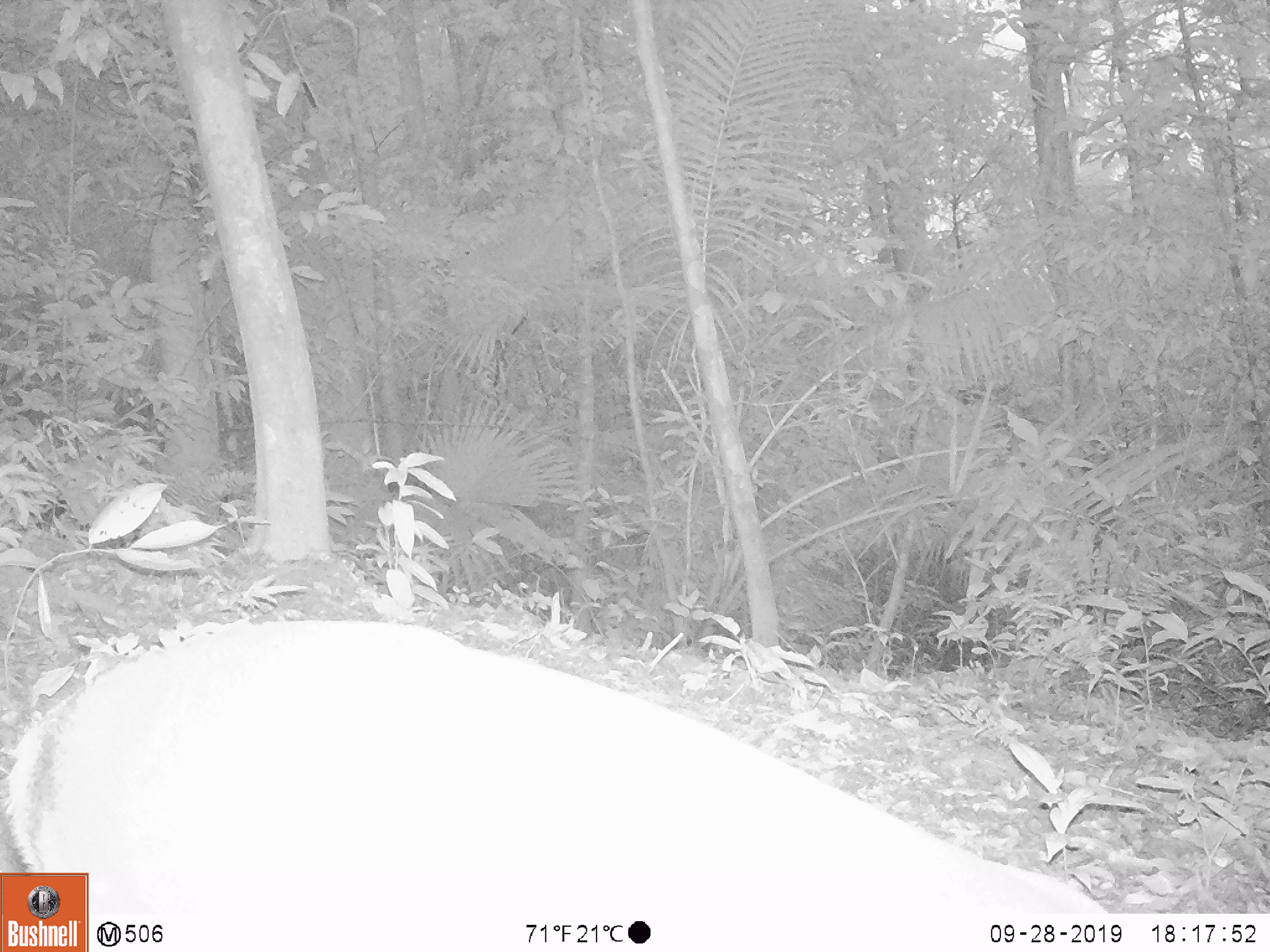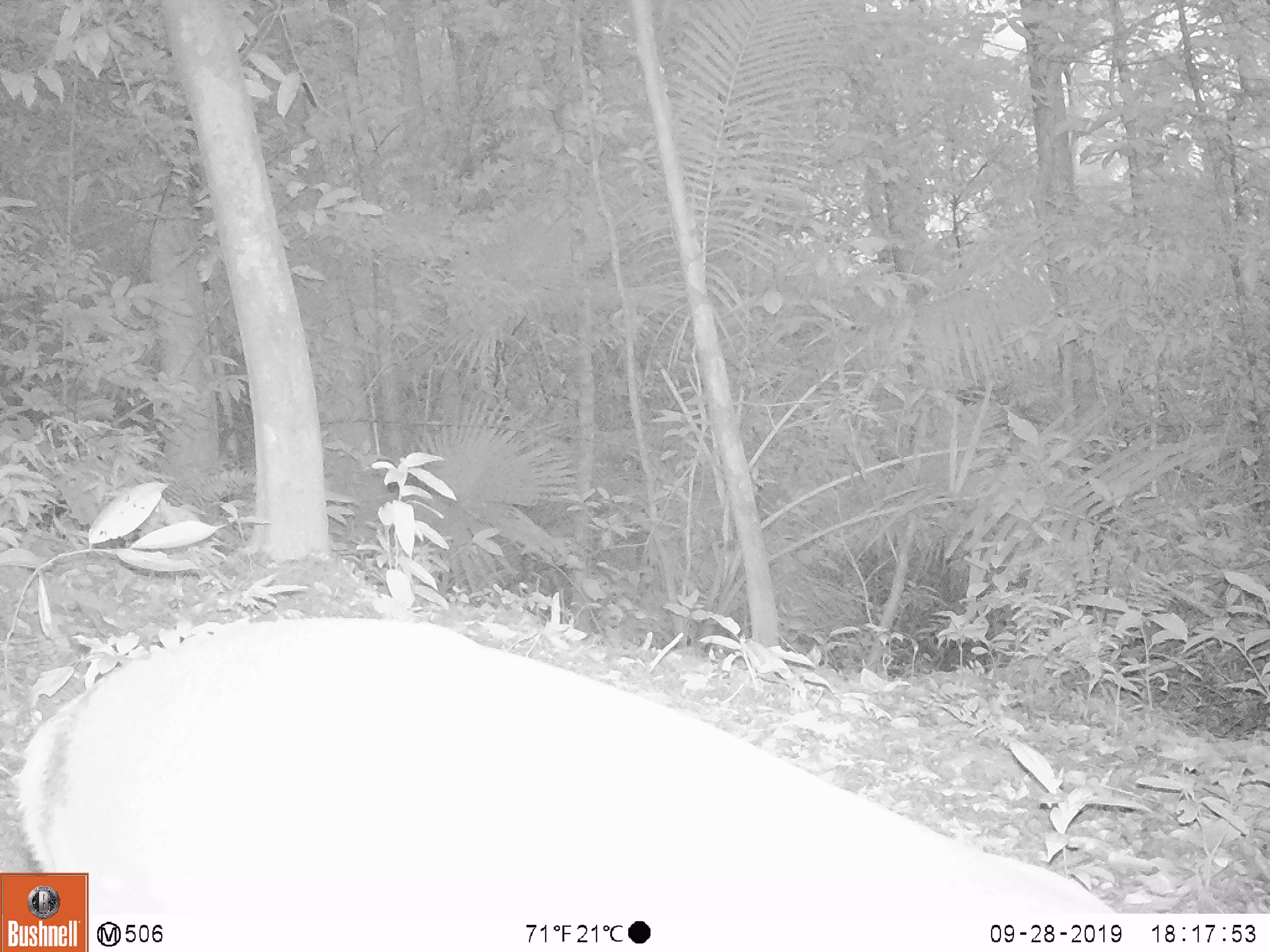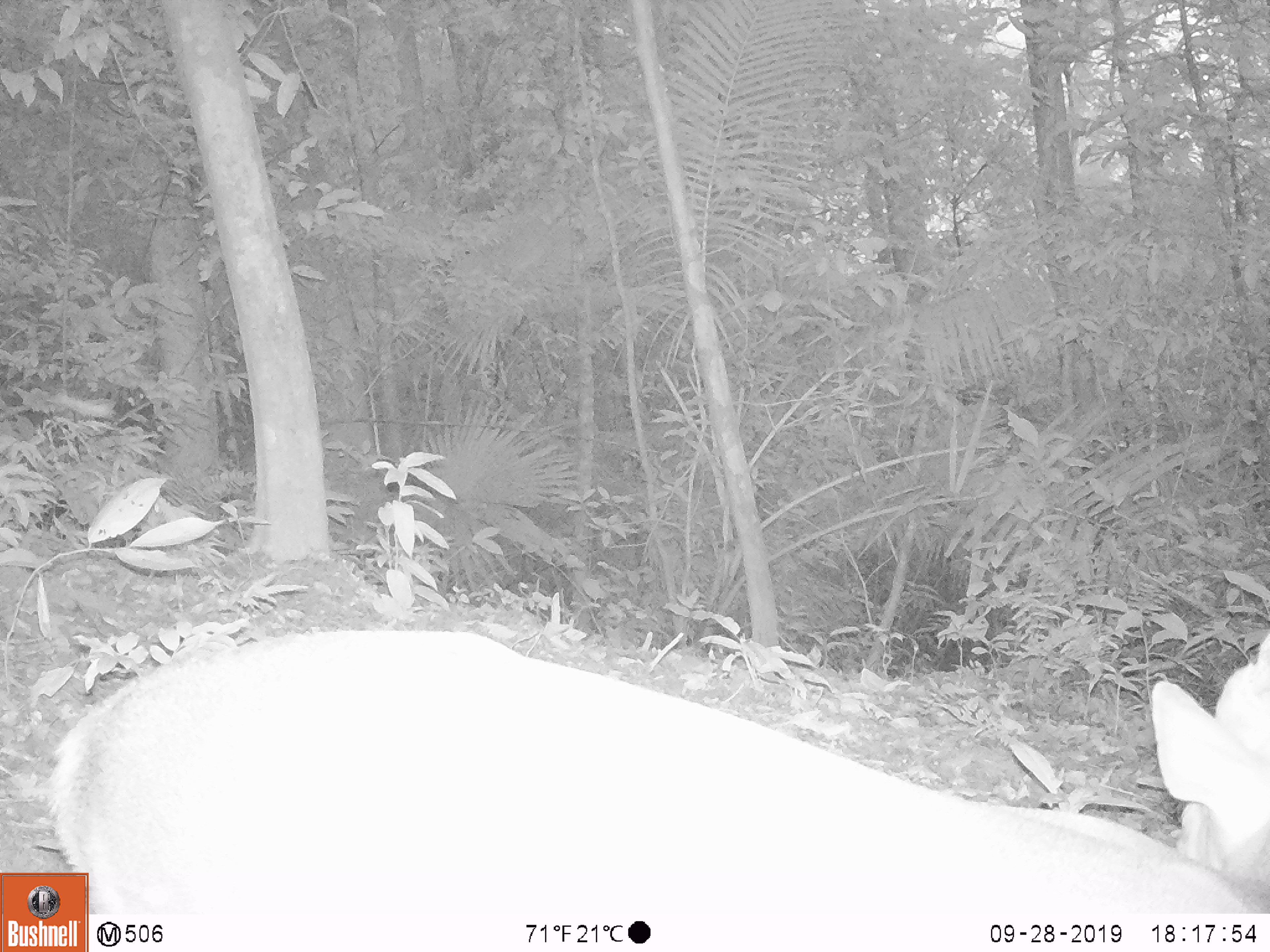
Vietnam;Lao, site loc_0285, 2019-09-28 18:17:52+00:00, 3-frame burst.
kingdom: Animalia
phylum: Chordata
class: Mammalia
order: Artiodactyla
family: Cervidae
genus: Muntiacus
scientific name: Muntiacus vuquangensis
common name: large-antlered muntjac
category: large antlered muntjac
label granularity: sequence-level